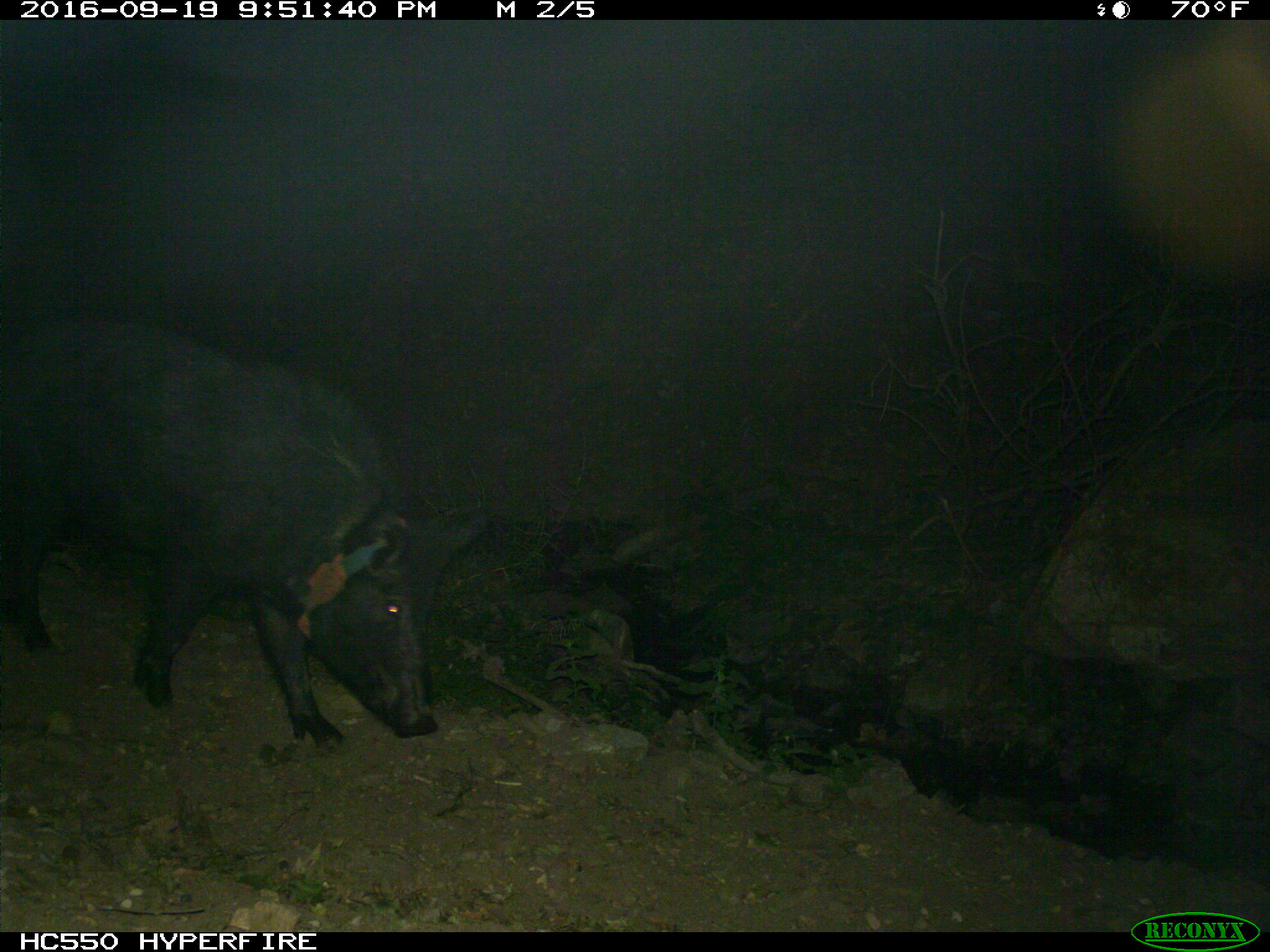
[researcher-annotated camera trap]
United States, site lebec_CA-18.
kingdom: Animalia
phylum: Chordata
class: Mammalia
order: Artiodactyla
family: Suidae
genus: Sus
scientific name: Sus scrofa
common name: wild boar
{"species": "Sus scrofa (wild boar)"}